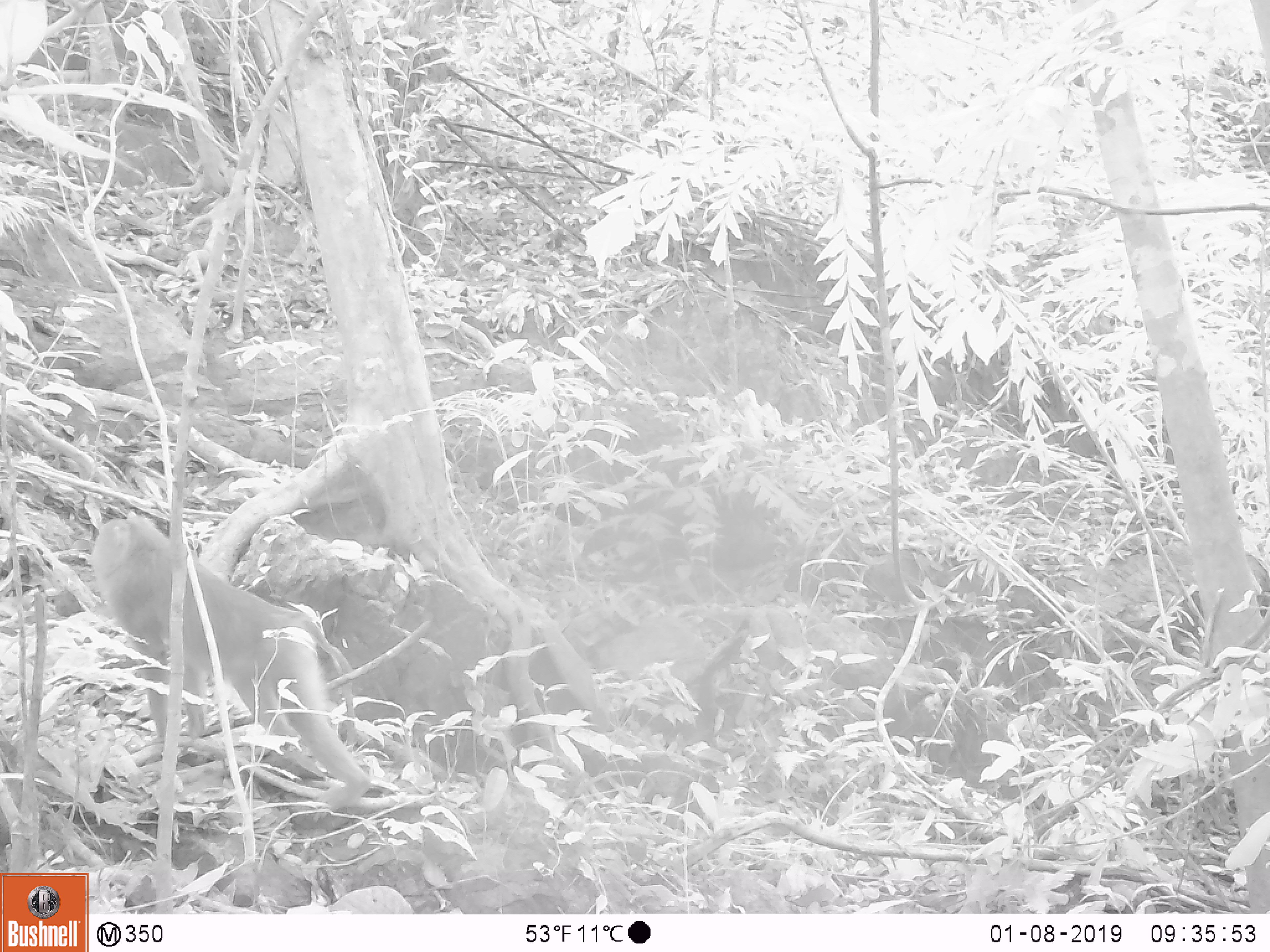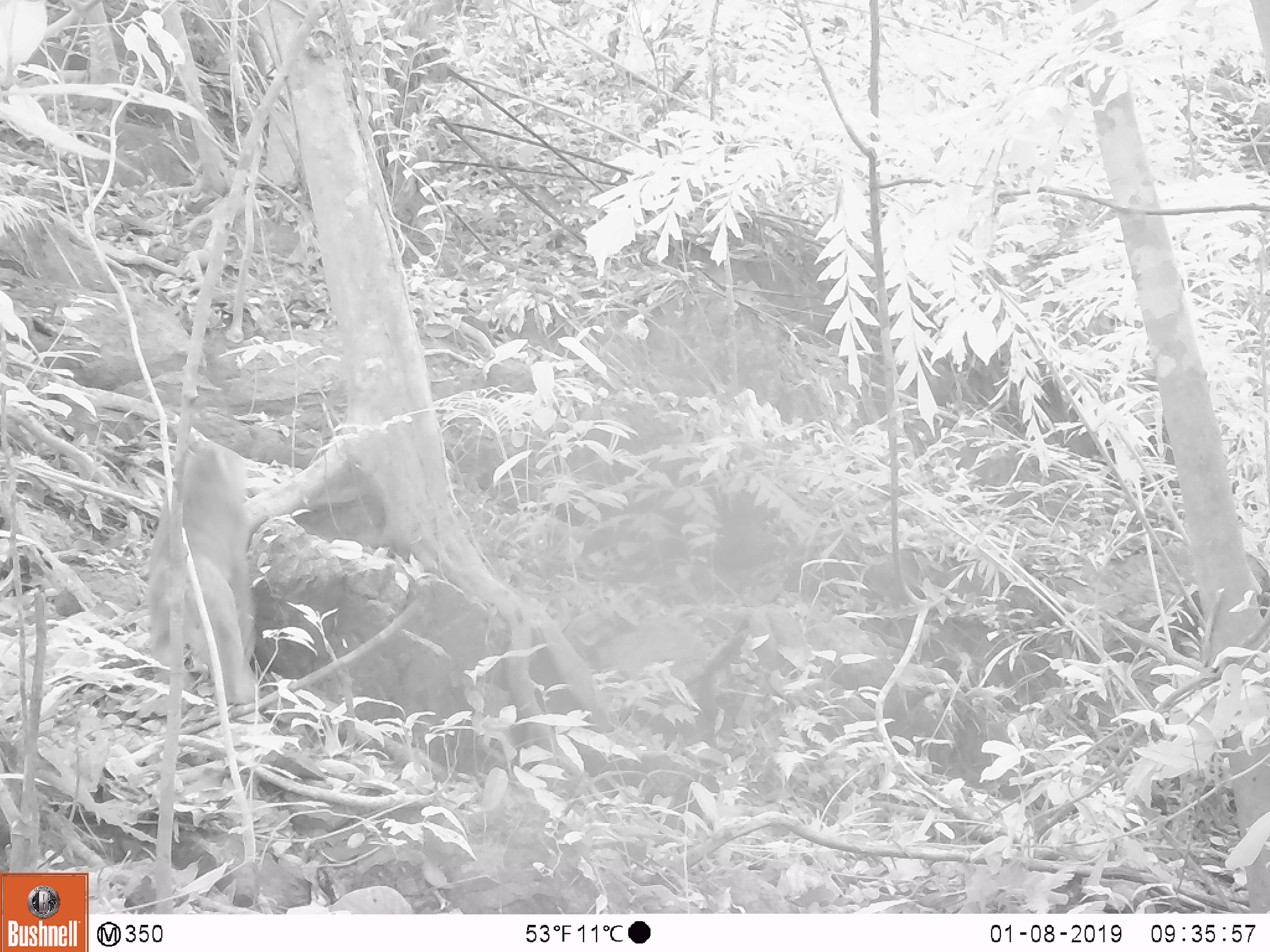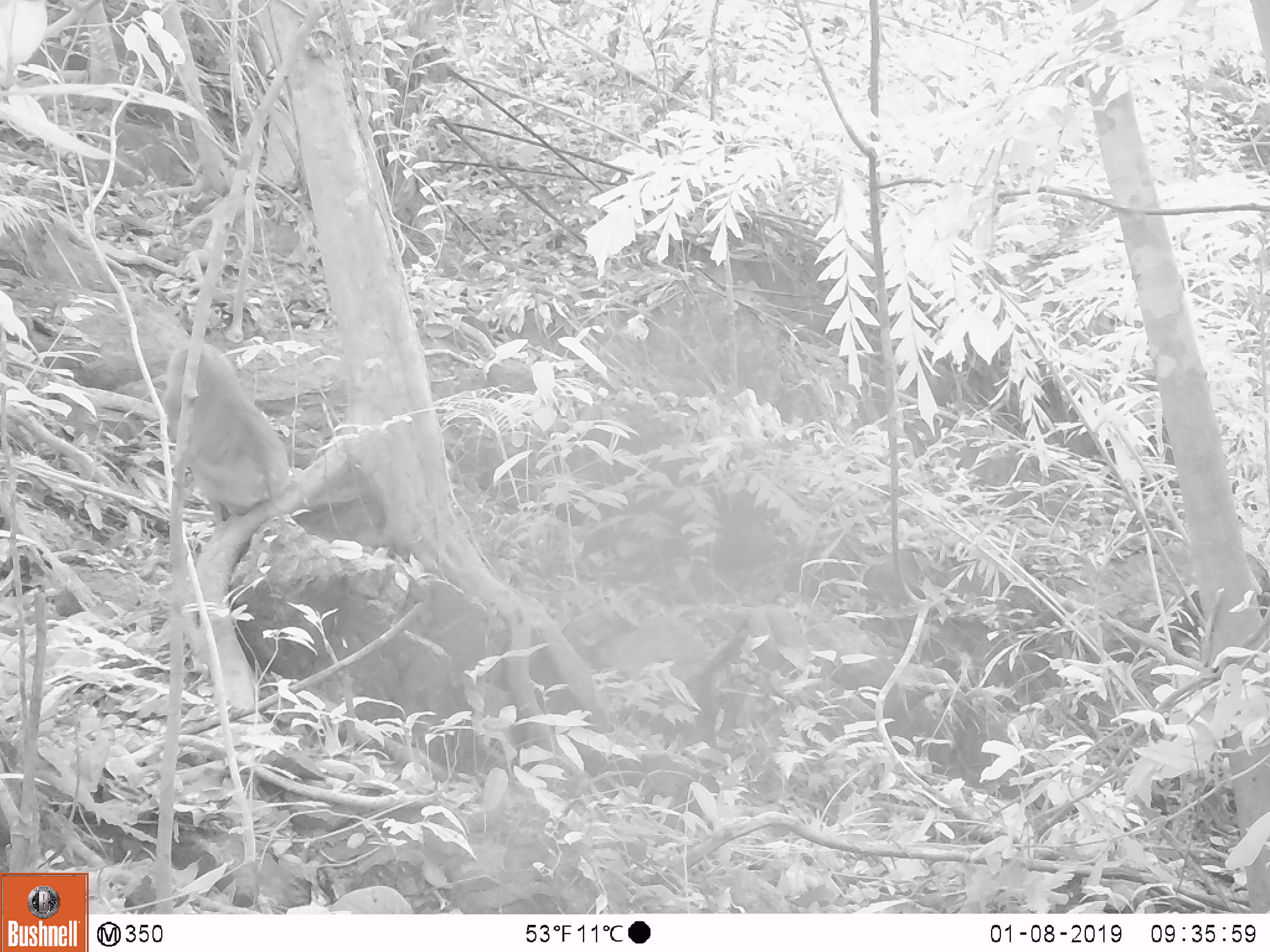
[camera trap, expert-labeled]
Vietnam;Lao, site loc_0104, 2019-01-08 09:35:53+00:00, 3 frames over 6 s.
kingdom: Animalia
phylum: Chordata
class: Mammalia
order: Primates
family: Cercopithecidae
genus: Macaca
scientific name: Macaca nemestrina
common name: pig-tailed macaque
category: pig tailed macaque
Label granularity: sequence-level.